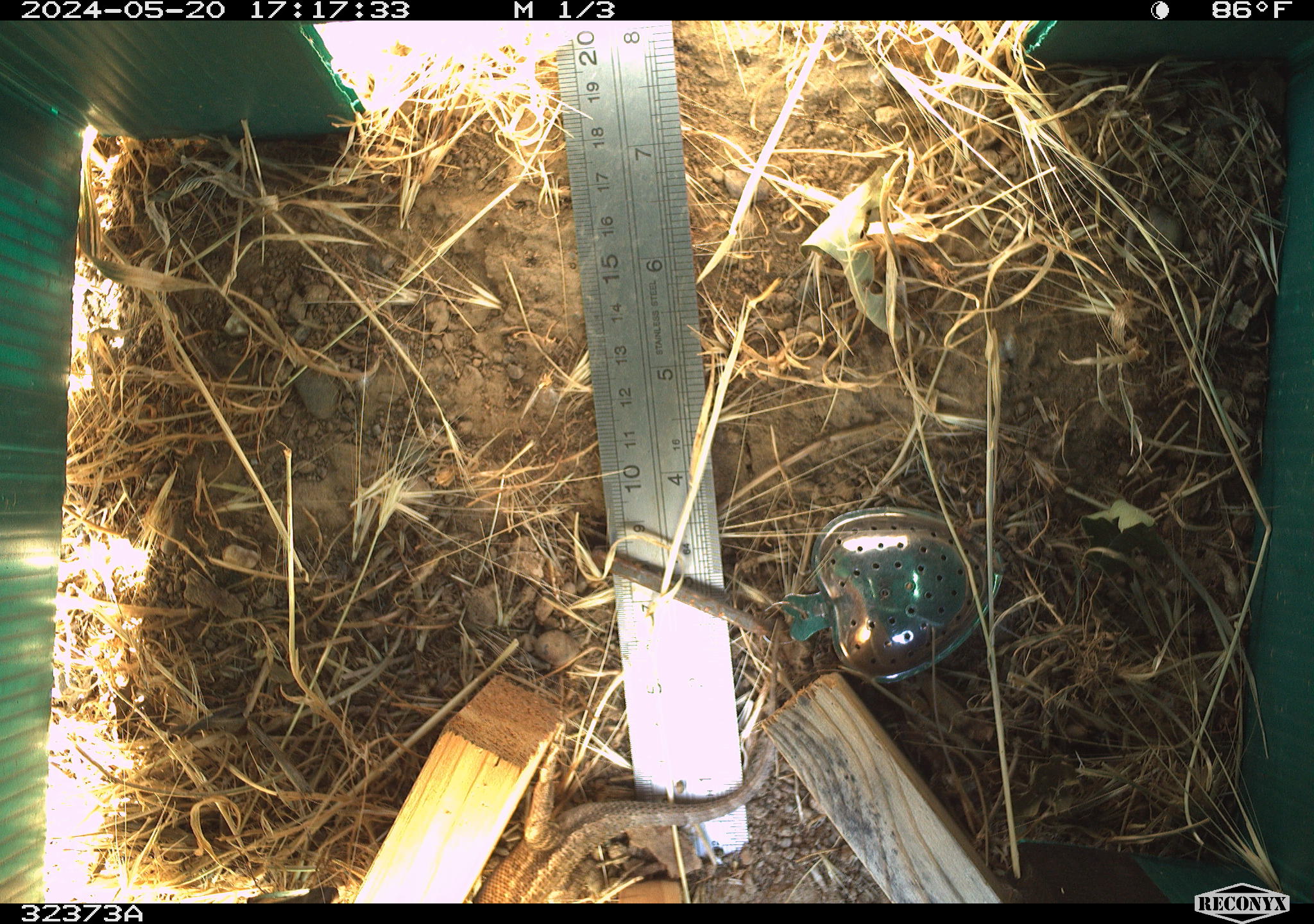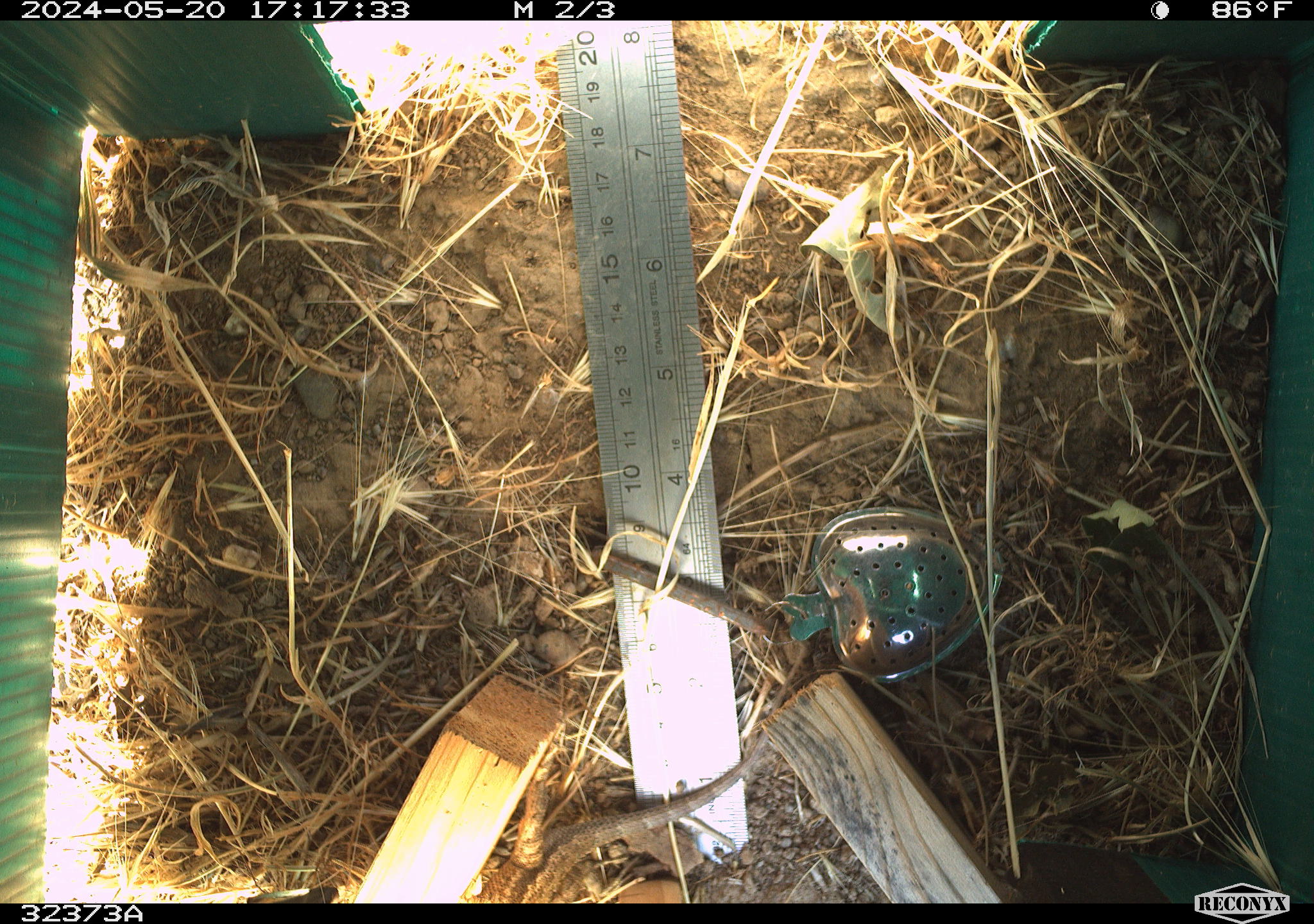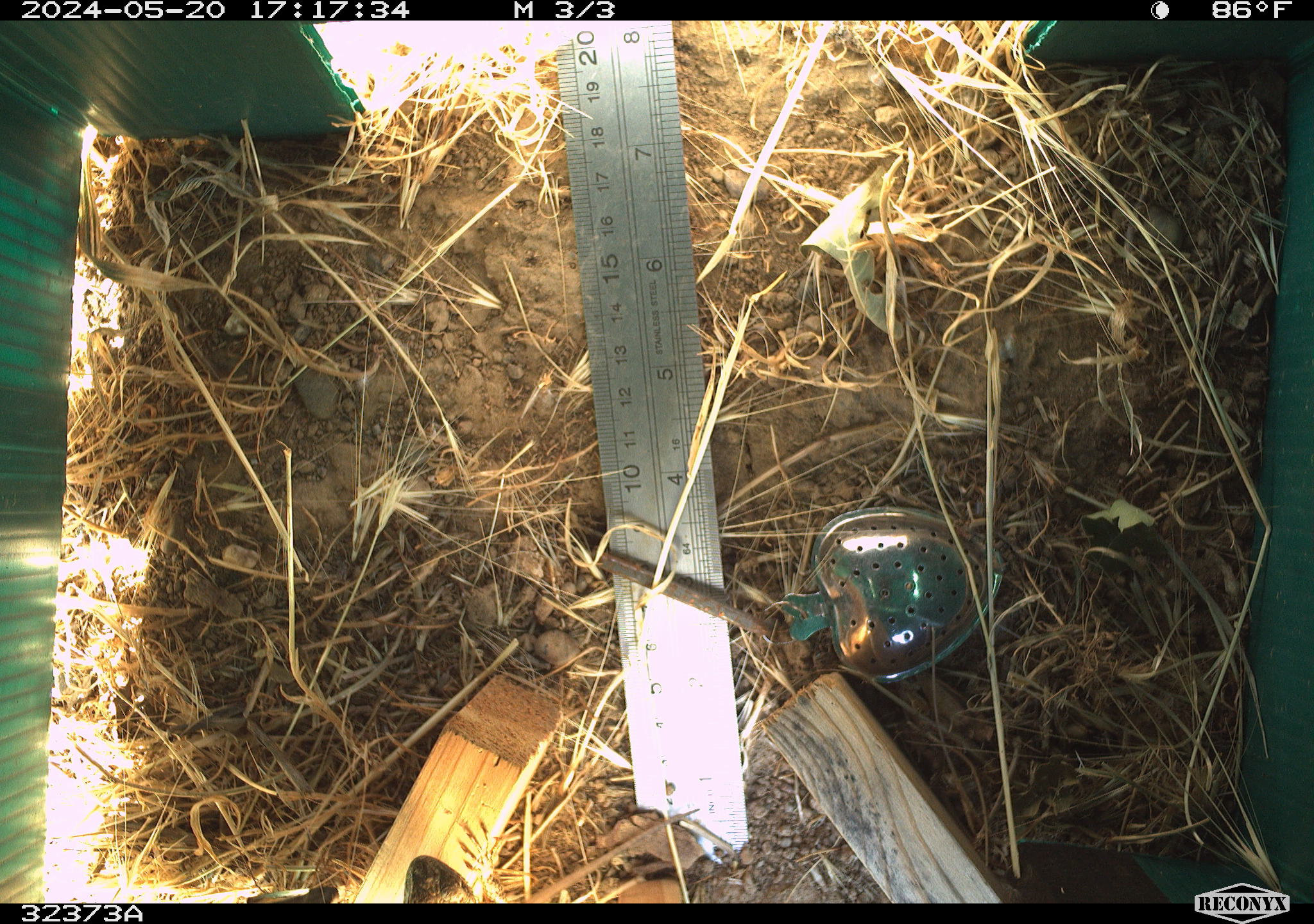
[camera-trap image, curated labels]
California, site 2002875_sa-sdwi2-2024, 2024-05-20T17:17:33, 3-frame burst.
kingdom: Animalia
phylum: Chordata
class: Reptilia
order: Squamata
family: Phrynosomatidae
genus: Sceloporus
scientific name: Sceloporus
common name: spiny lizards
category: sceloporus species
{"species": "sceloporus species (spiny lizards) (Sceloporus)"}